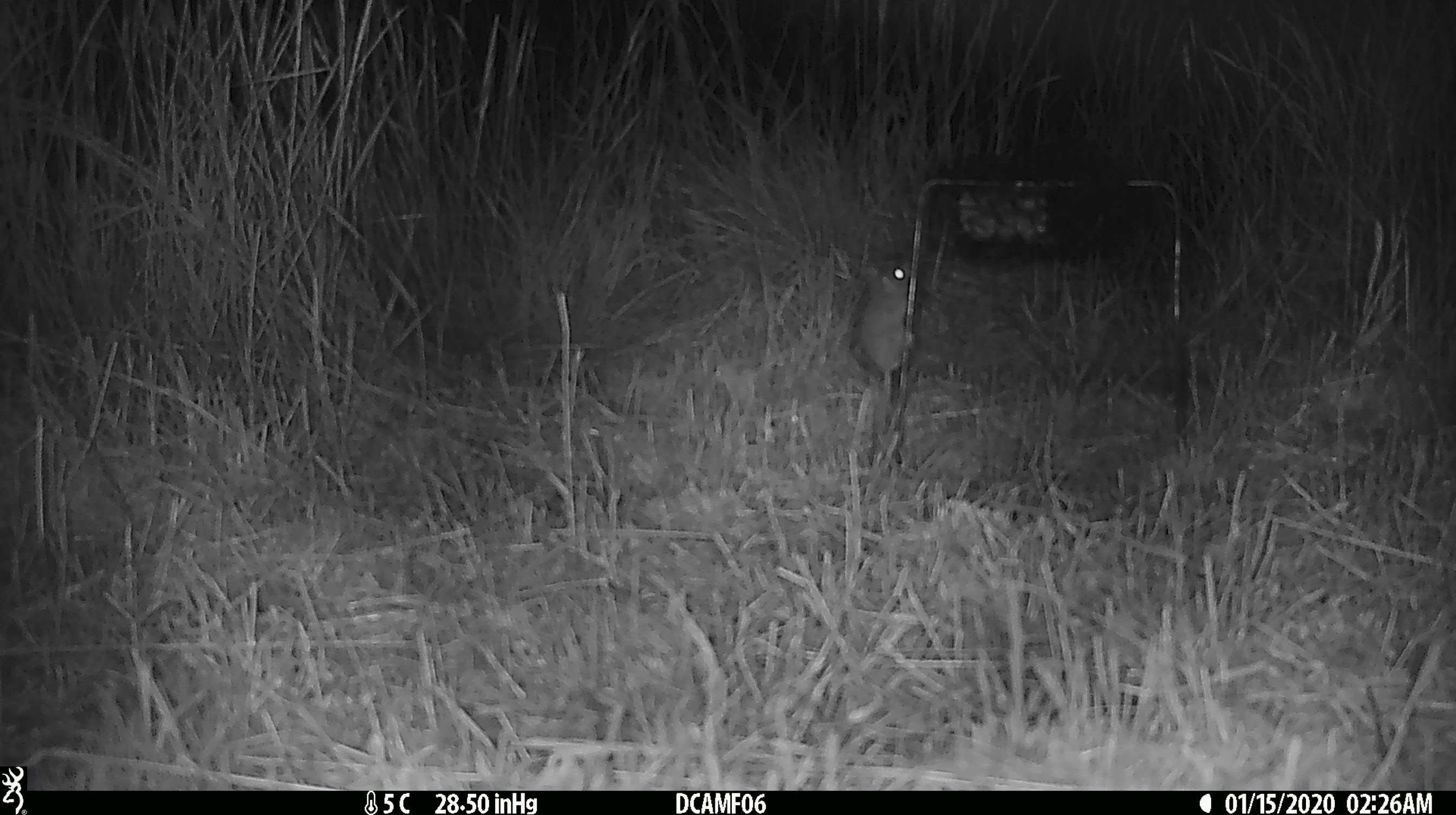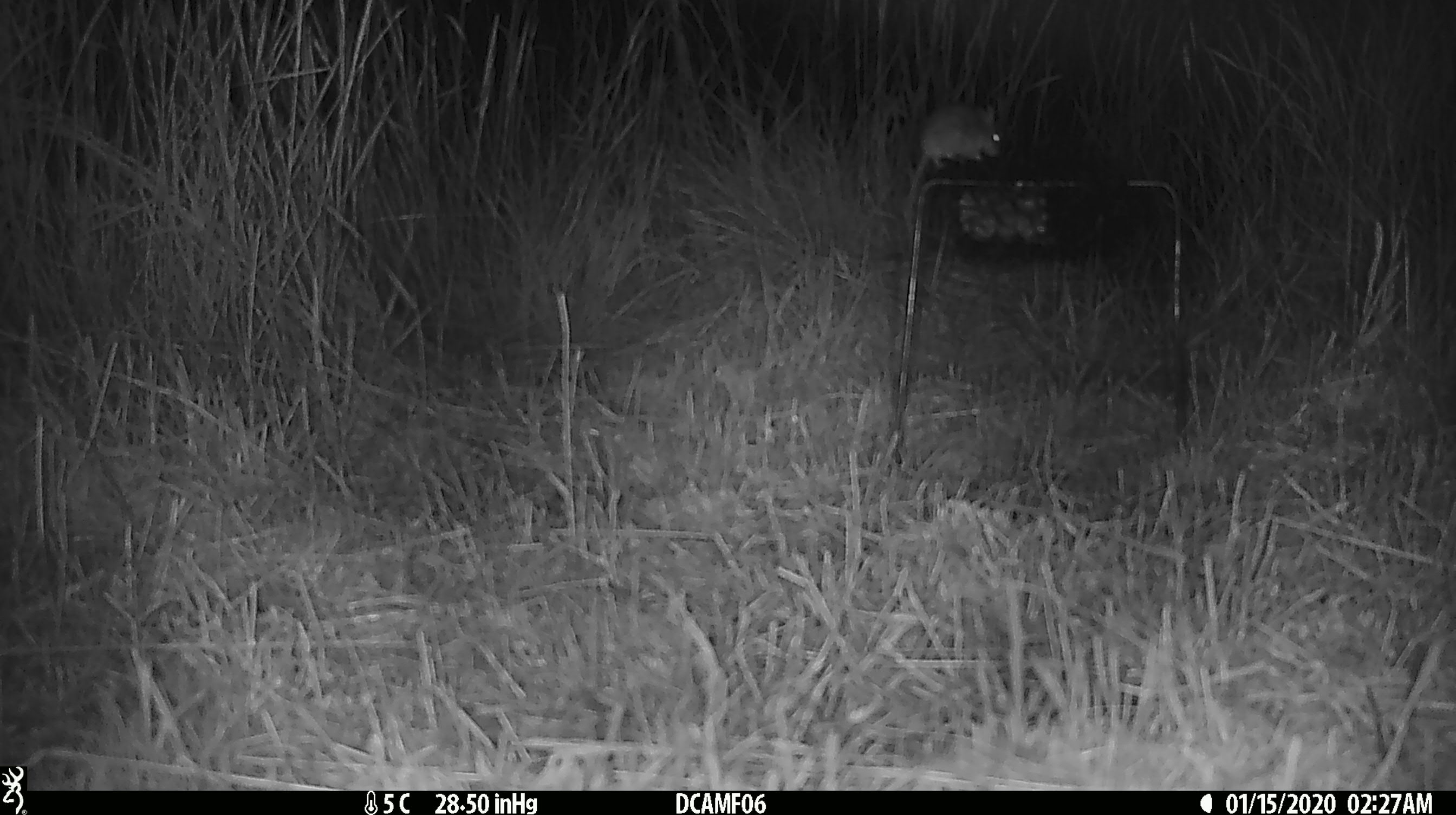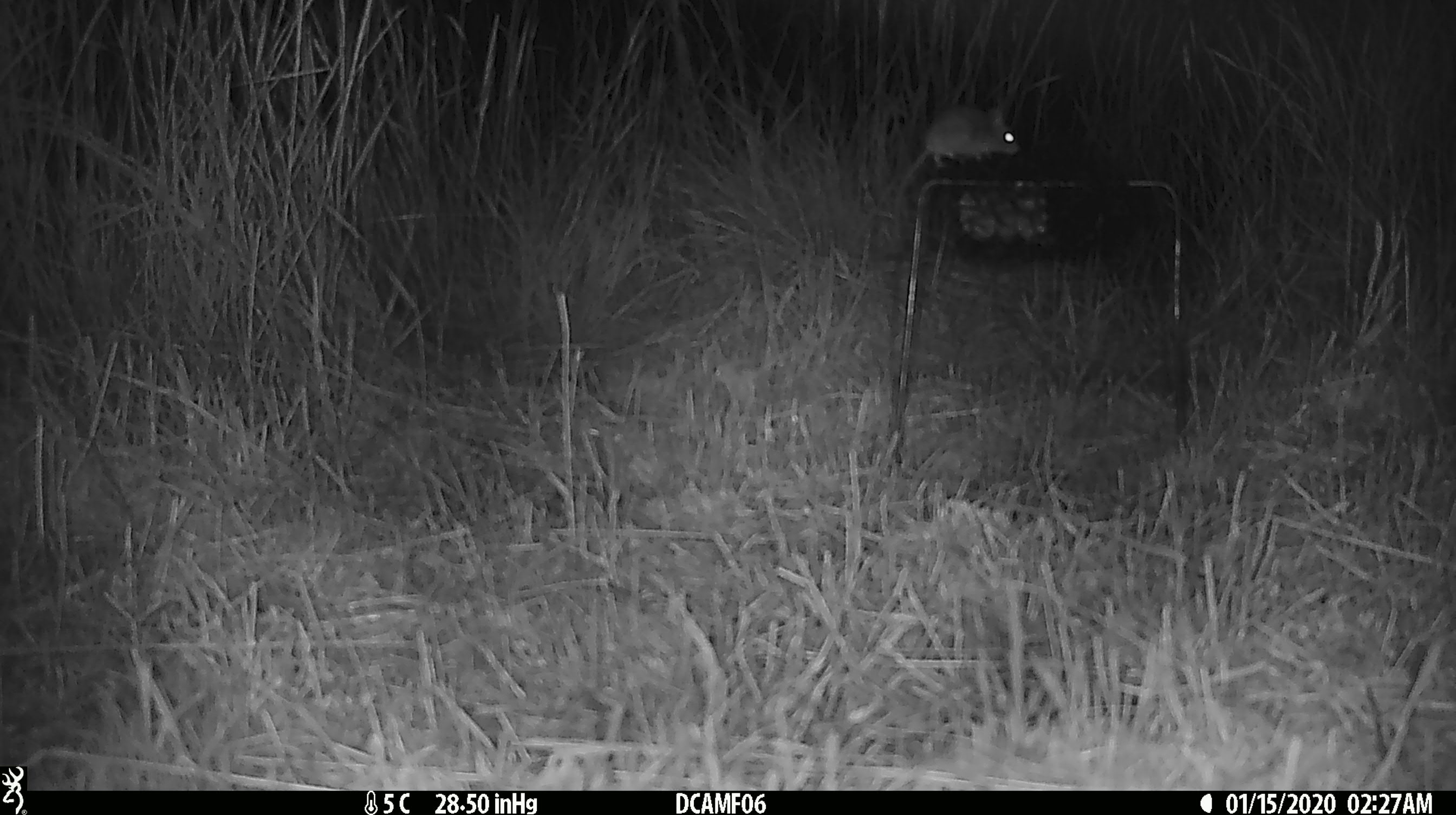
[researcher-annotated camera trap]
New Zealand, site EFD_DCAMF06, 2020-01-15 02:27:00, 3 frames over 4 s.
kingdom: Animalia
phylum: Chordata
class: Mammalia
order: Rodentia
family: Muridae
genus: Mus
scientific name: Mus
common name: mouse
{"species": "mouse (Mus)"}